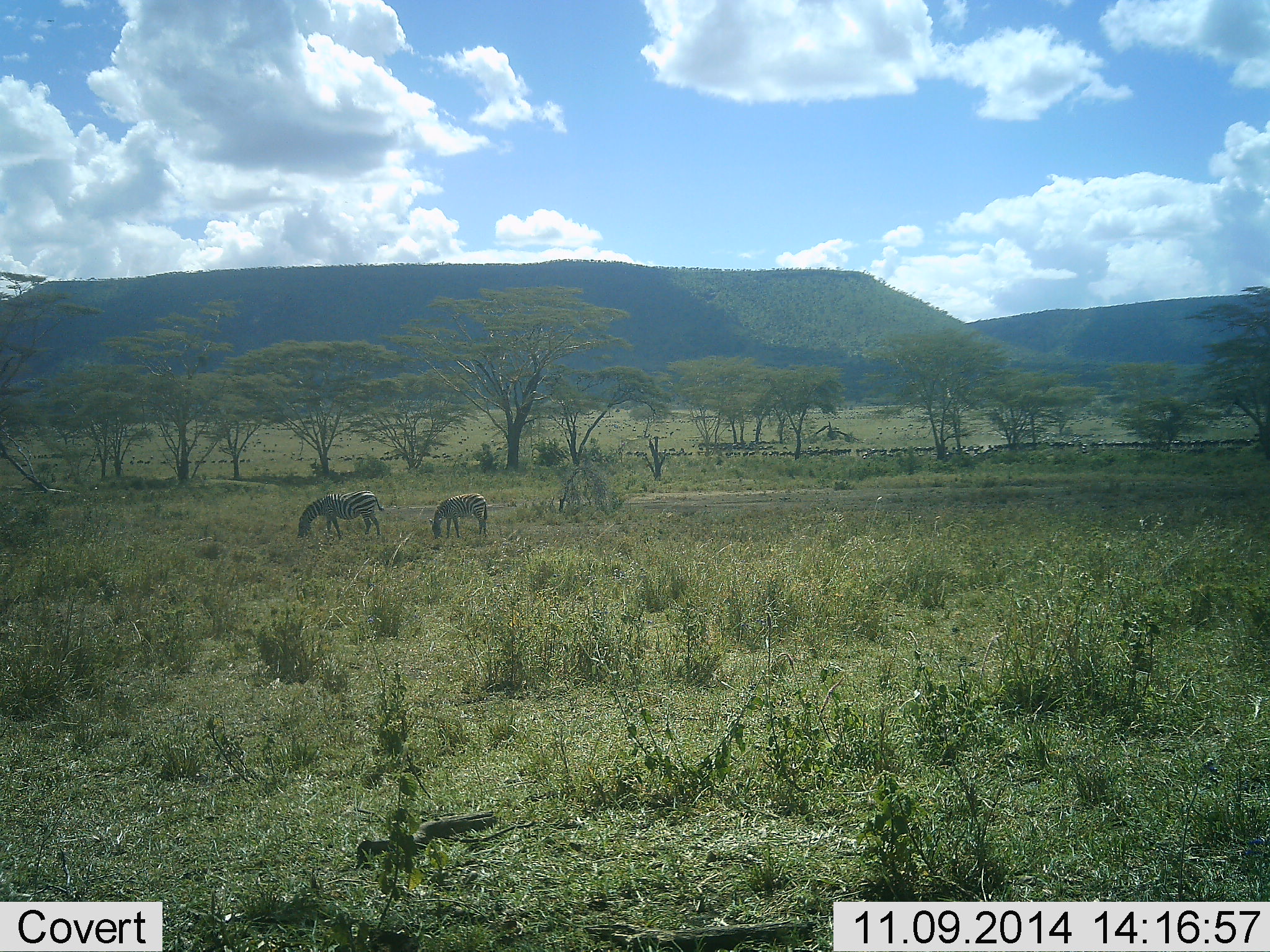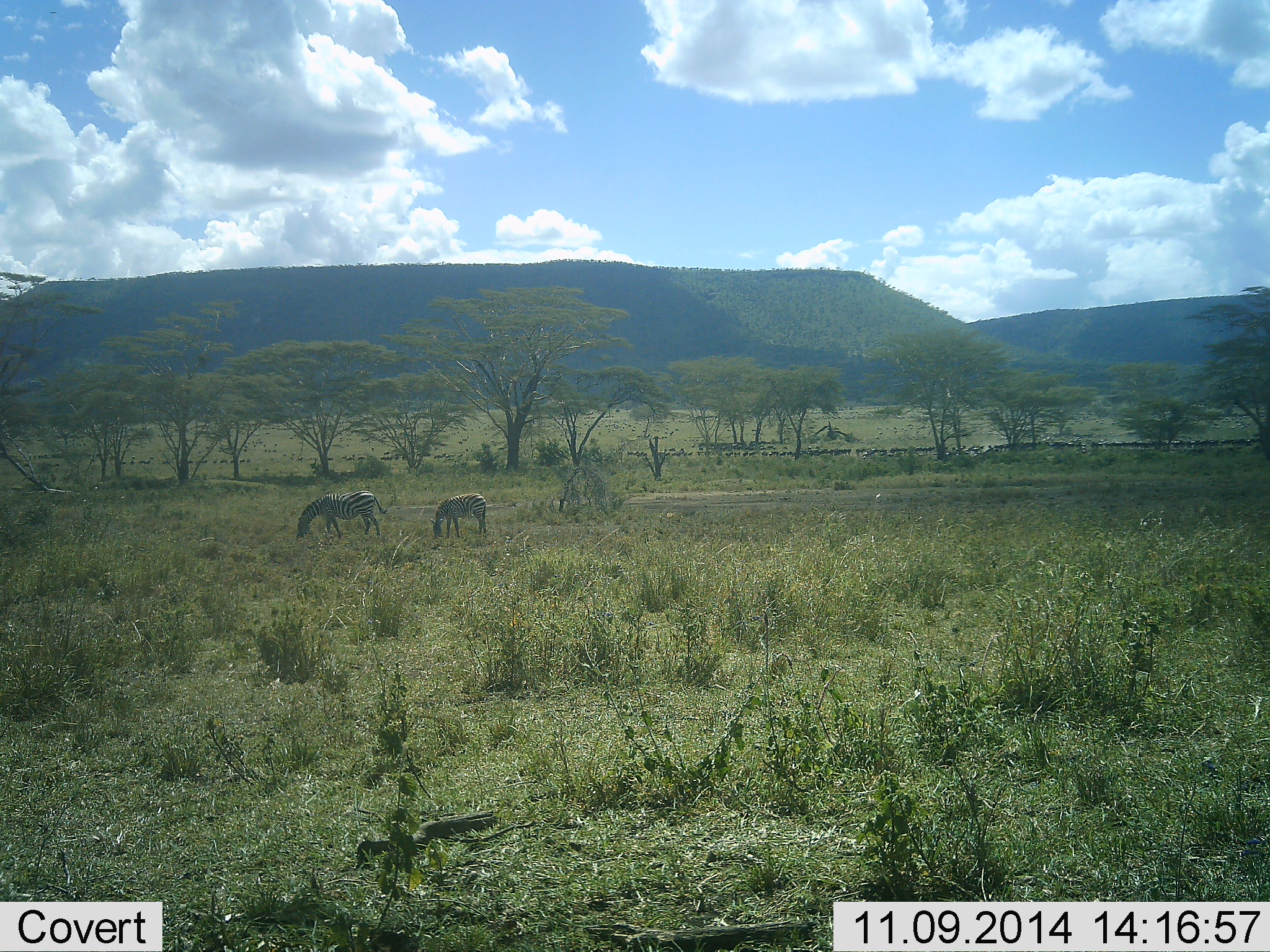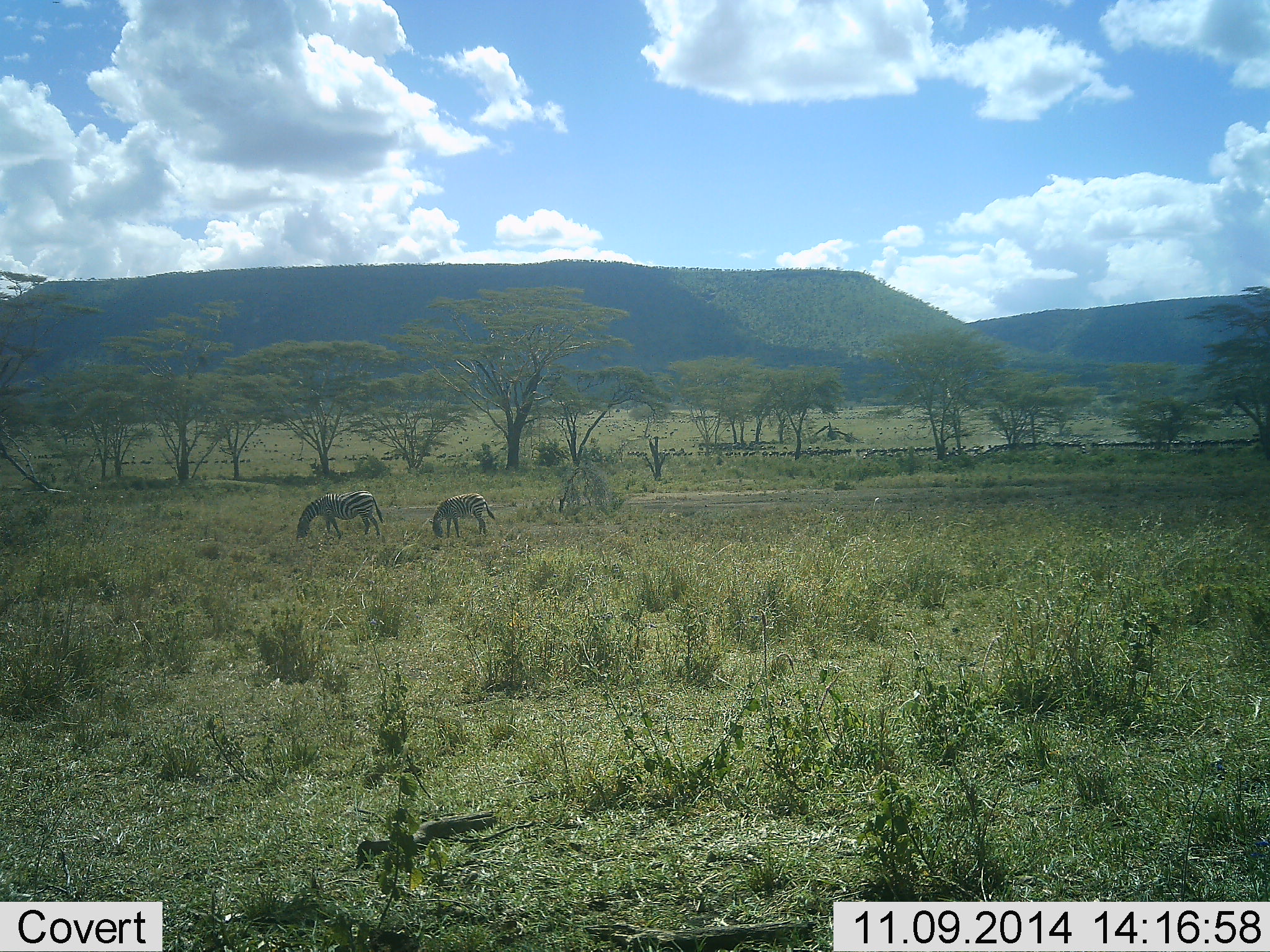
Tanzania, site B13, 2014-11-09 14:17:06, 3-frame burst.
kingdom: Animalia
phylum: Chordata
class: Mammalia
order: Perissodactyla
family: Equidae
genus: Equus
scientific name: Equus quagga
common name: plains zebra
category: zebra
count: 2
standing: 18%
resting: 0%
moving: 0%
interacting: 0%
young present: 9%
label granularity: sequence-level